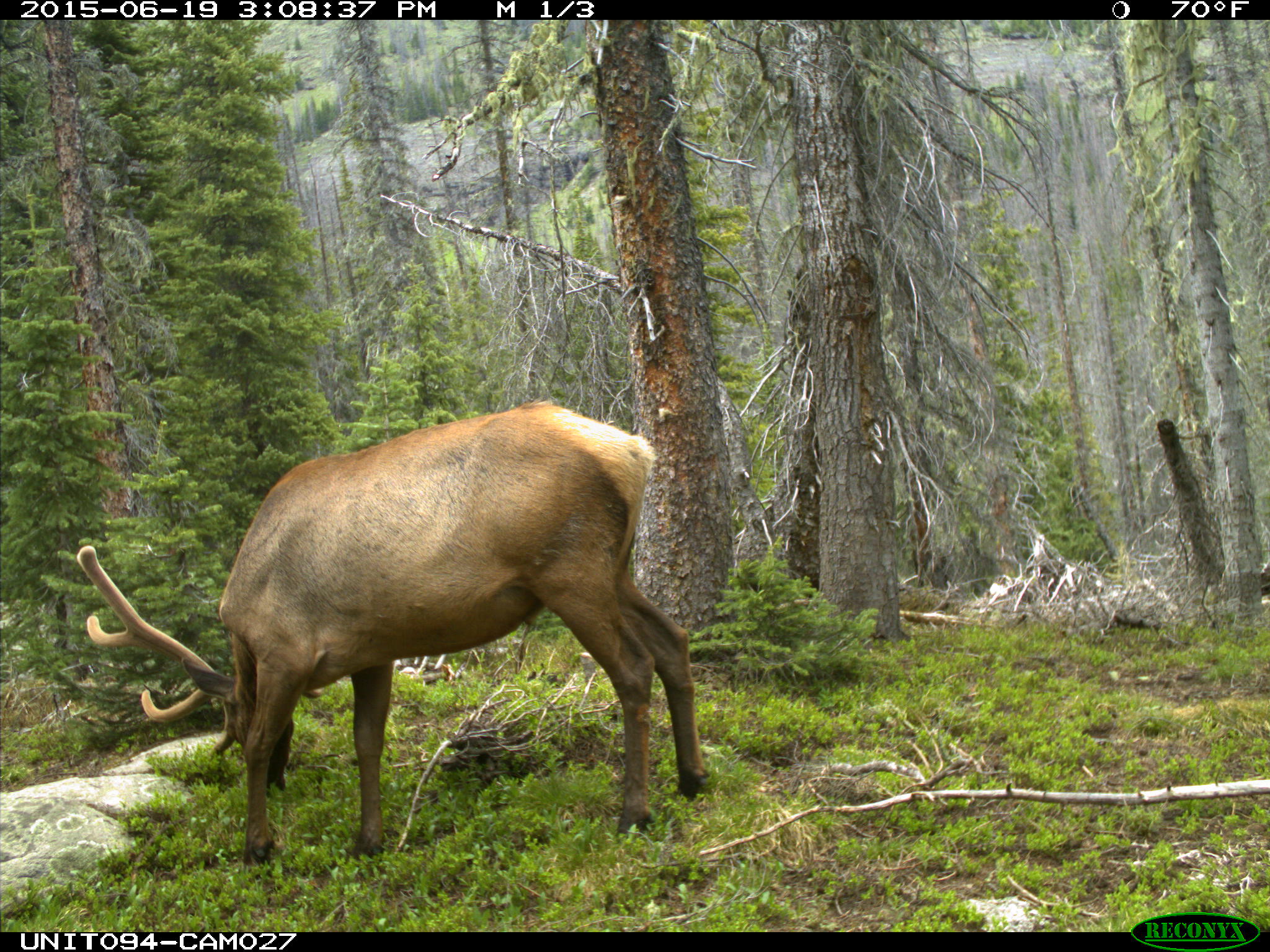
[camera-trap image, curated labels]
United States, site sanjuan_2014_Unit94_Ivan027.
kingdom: Animalia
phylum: Chordata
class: Mammalia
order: Artiodactyla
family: Cervidae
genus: Cervus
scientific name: Cervus elaphus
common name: red deer